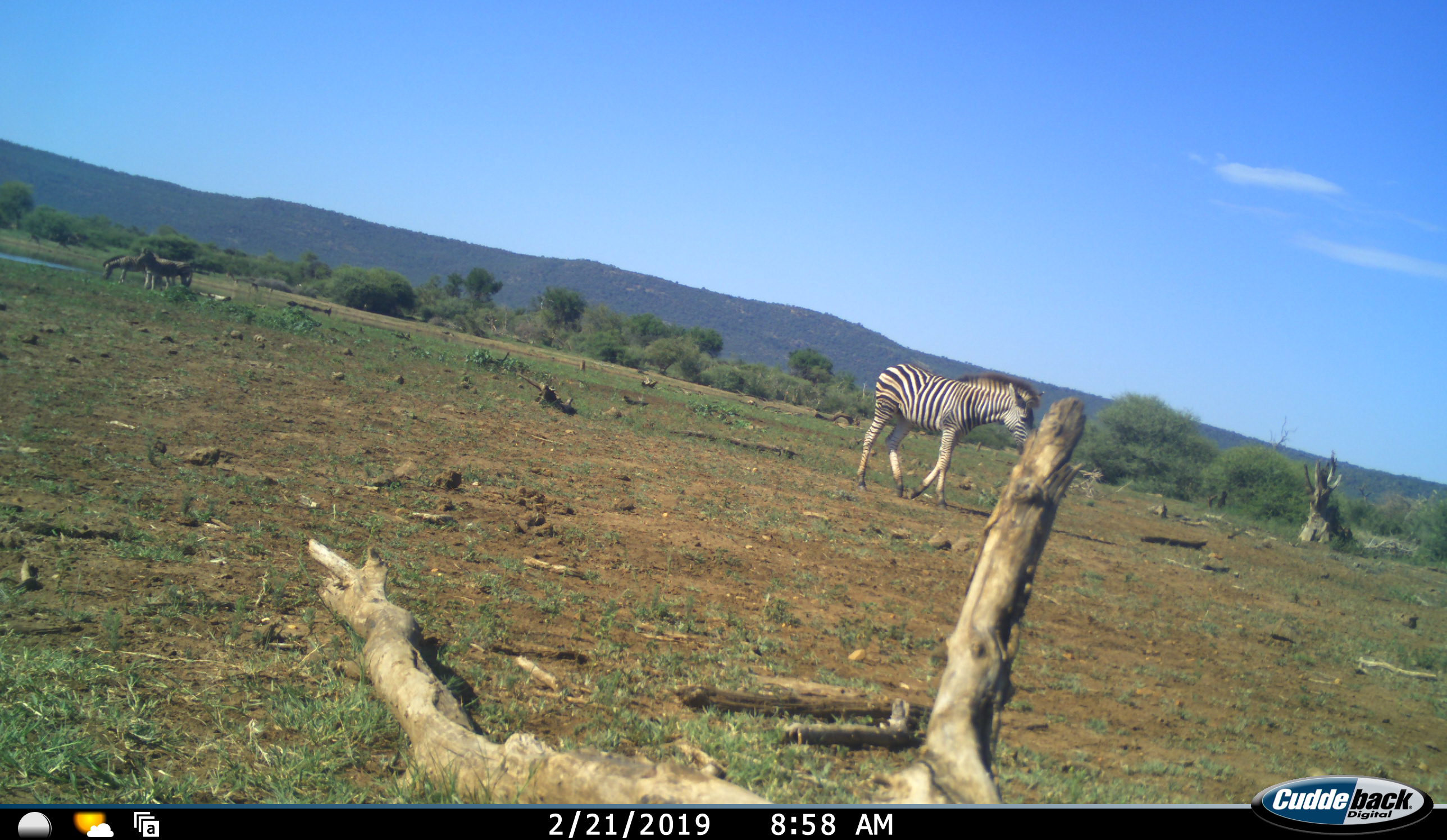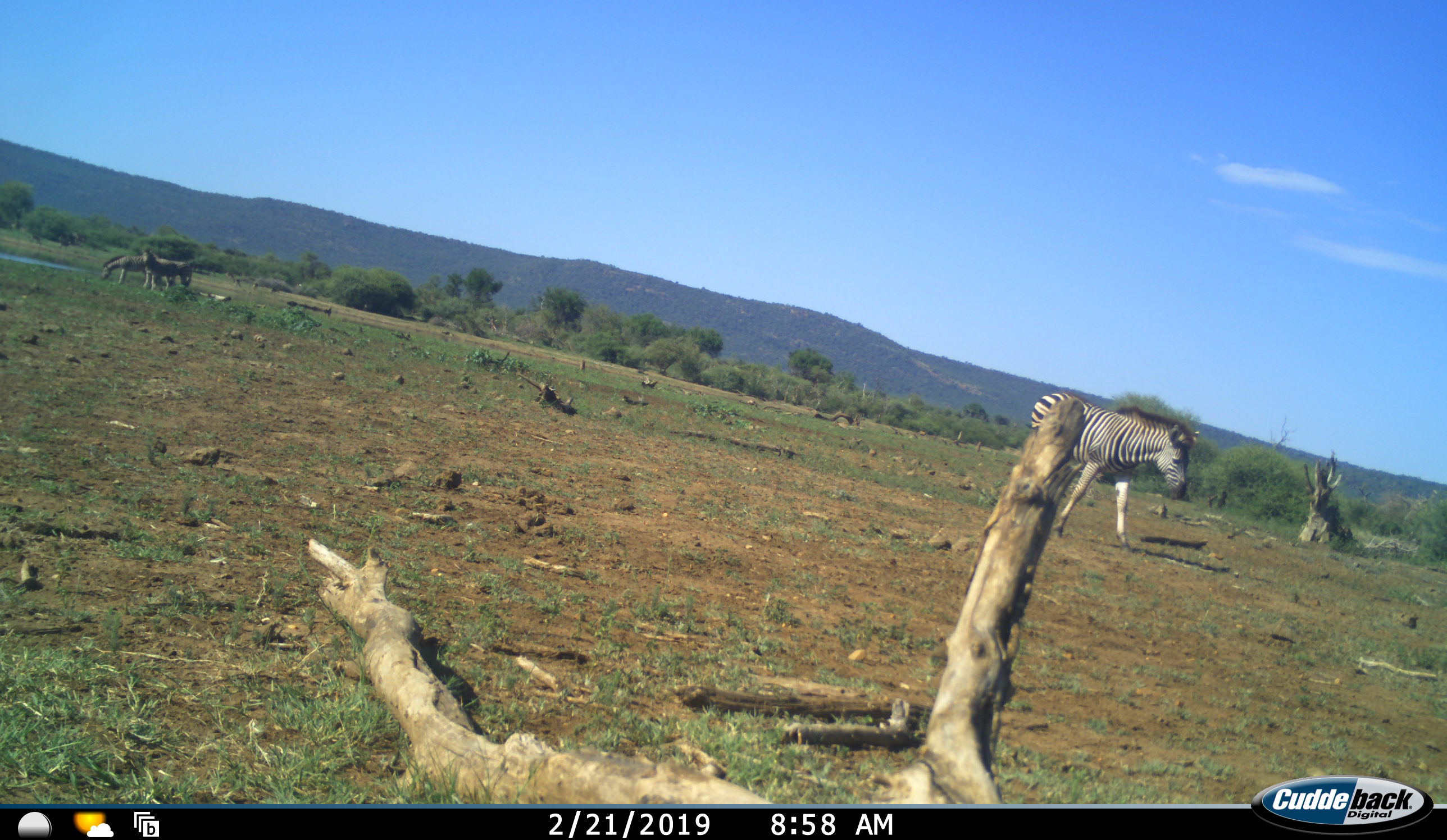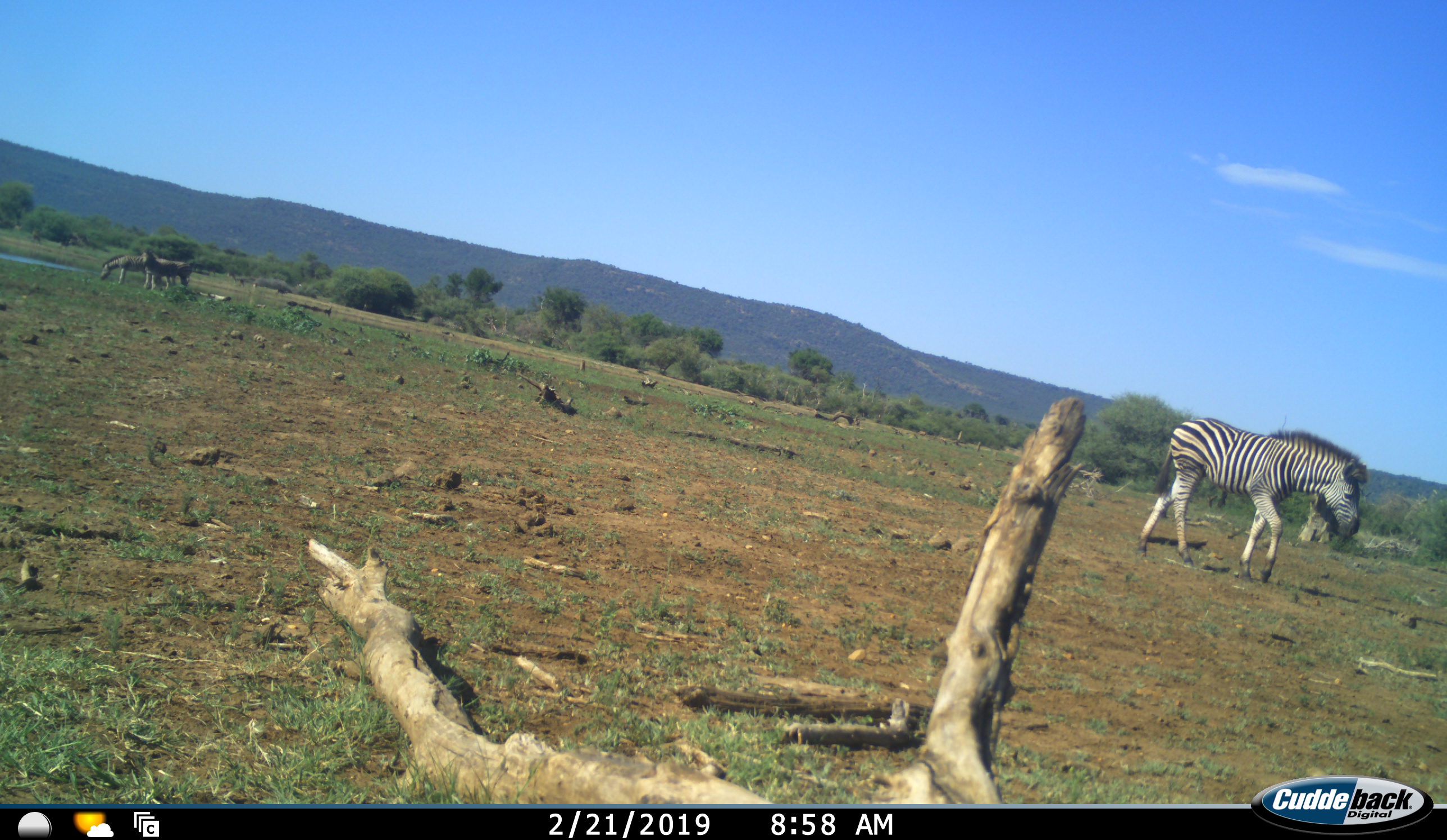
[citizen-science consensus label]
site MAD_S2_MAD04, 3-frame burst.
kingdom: Animalia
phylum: Chordata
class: Mammalia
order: Perissodactyla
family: Equidae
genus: Equus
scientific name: Equus quagga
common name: plains zebra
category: zebraplains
Zebraplains (plains zebra) (Equus quagga), count 3. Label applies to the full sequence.